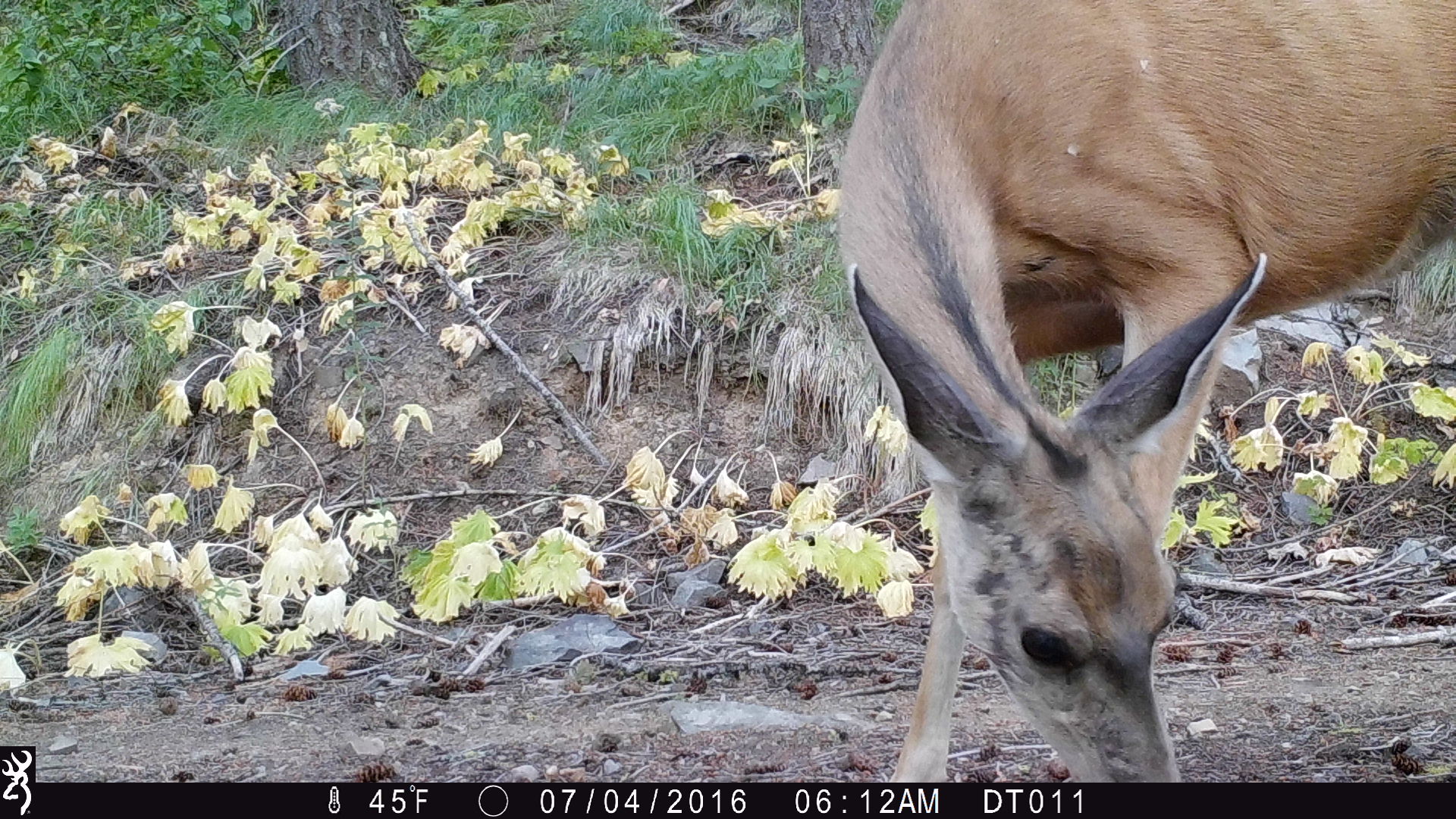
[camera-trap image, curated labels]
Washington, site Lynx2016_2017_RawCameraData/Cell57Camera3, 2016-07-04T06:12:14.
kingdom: Animalia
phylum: Chordata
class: Mammalia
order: Artiodactyla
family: Cervidae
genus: Odocoileus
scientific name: Odocoileus hemionus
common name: mule deer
Odocoileus hemionus (mule deer). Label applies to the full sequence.